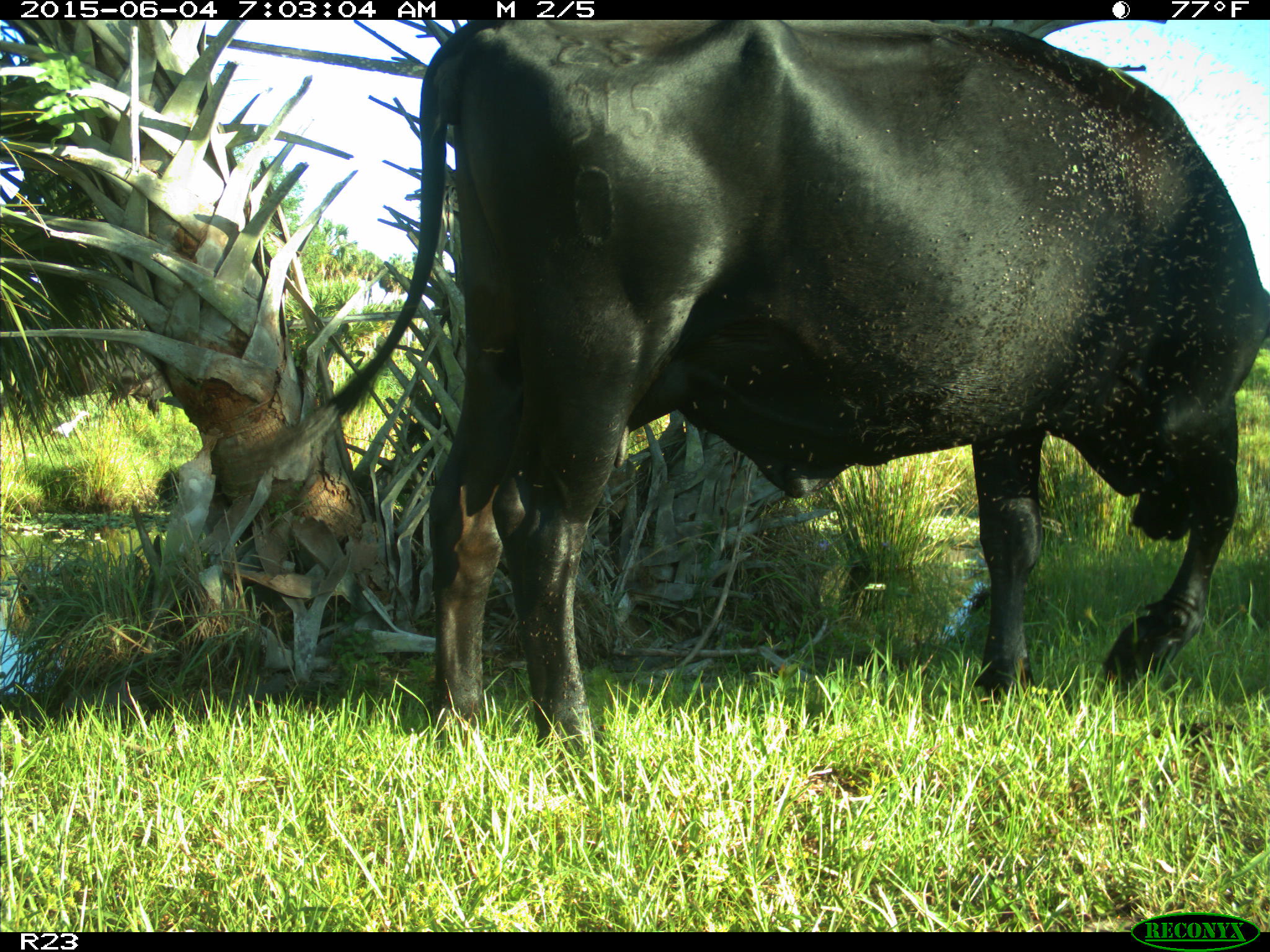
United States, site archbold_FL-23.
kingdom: Animalia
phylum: Chordata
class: Mammalia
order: Artiodactyla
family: Bovidae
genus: Bos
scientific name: Bos taurus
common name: domestic cow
Bos taurus (domestic cow).